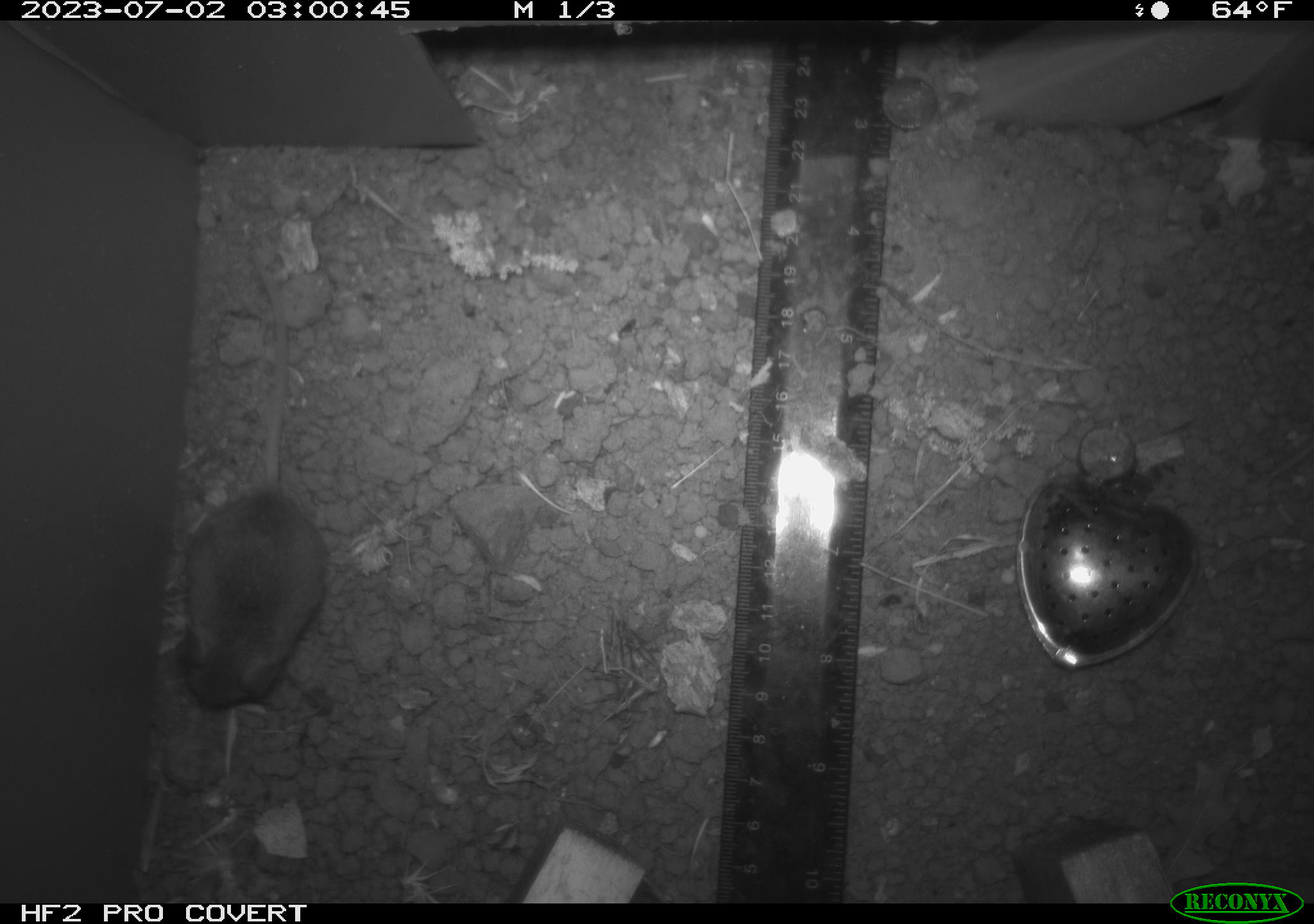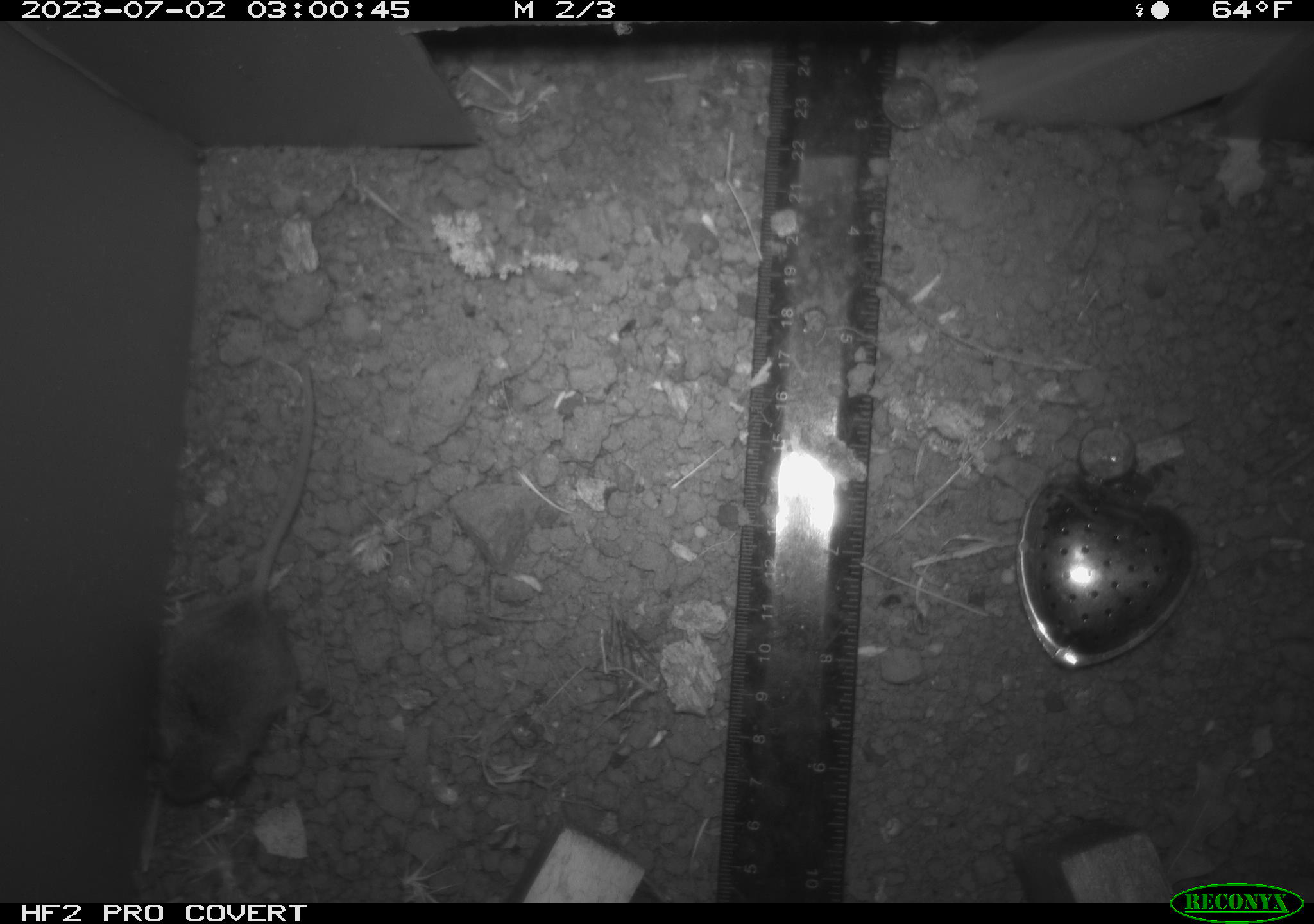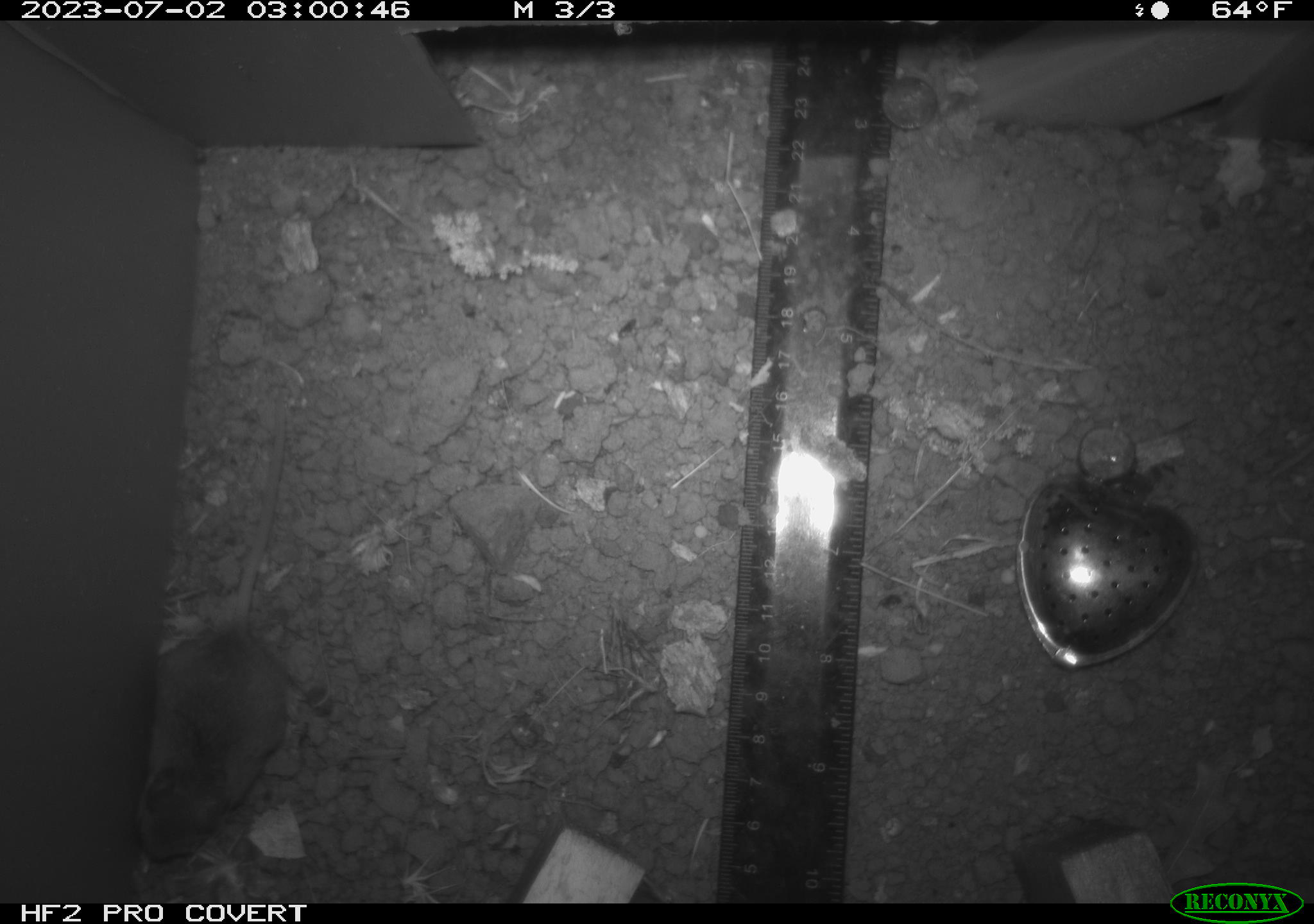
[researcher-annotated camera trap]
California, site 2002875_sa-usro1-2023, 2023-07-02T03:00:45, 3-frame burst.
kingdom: Animalia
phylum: Chordata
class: Mammalia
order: Rodentia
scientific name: Rodentia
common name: mouse species